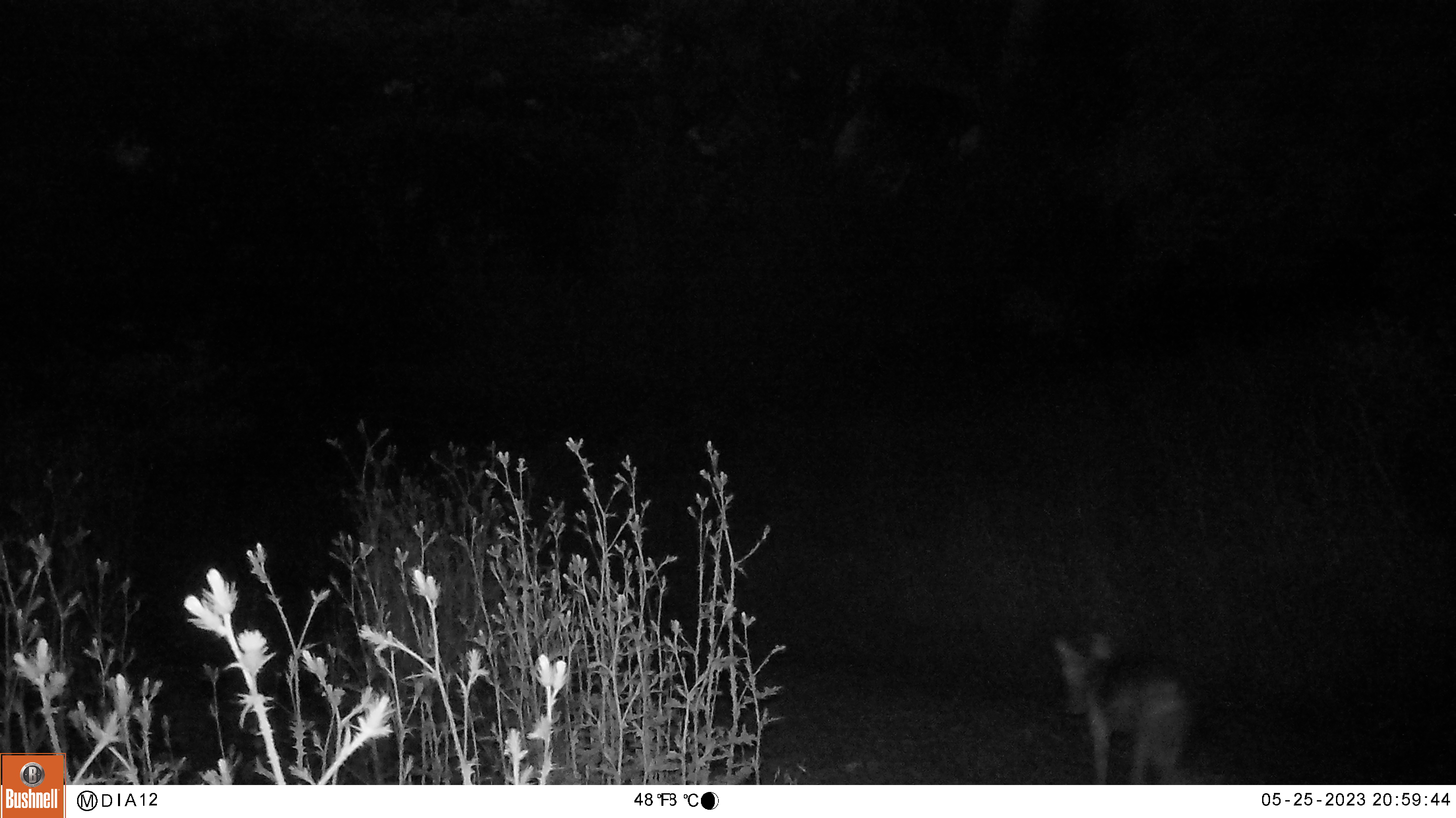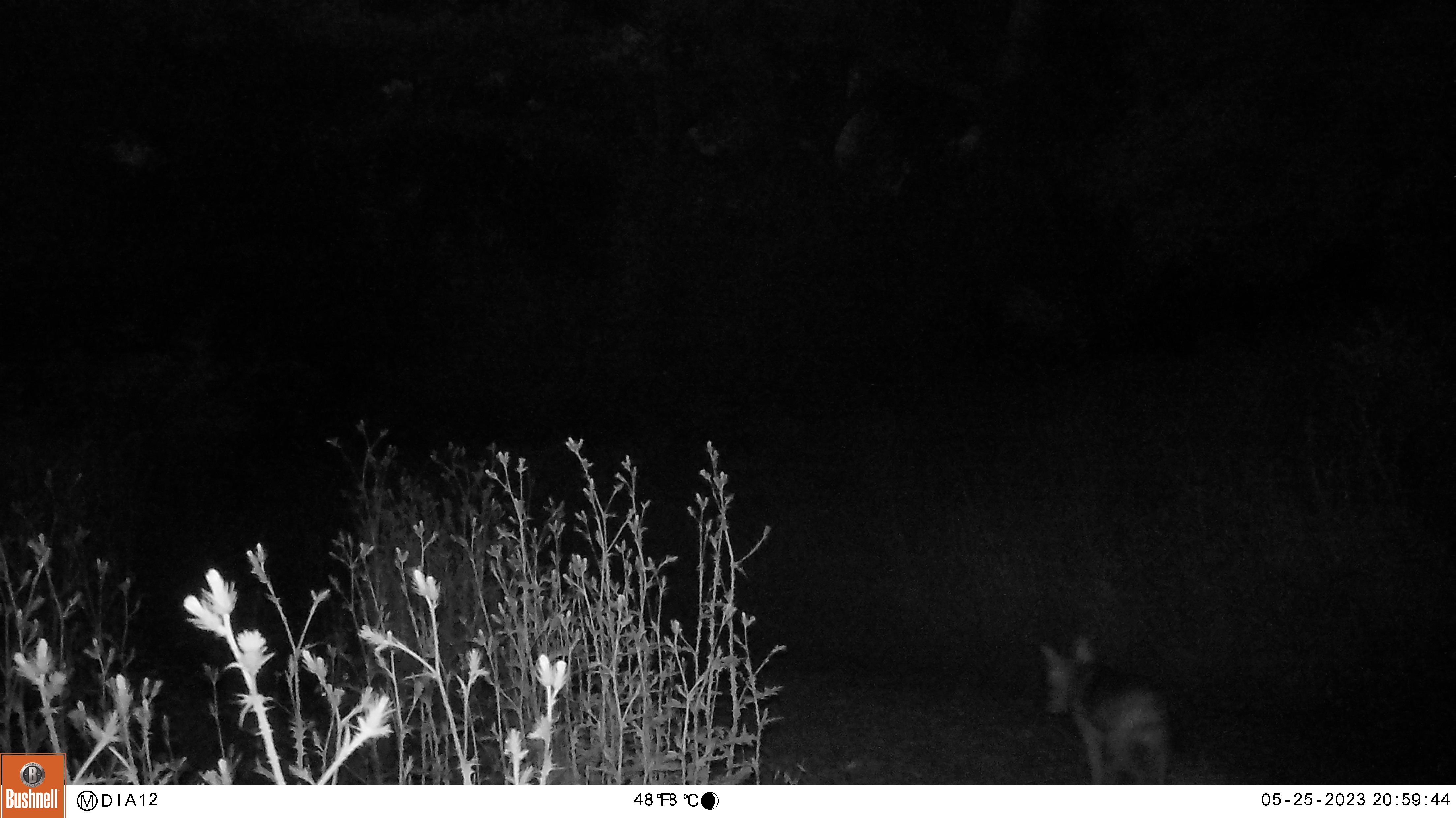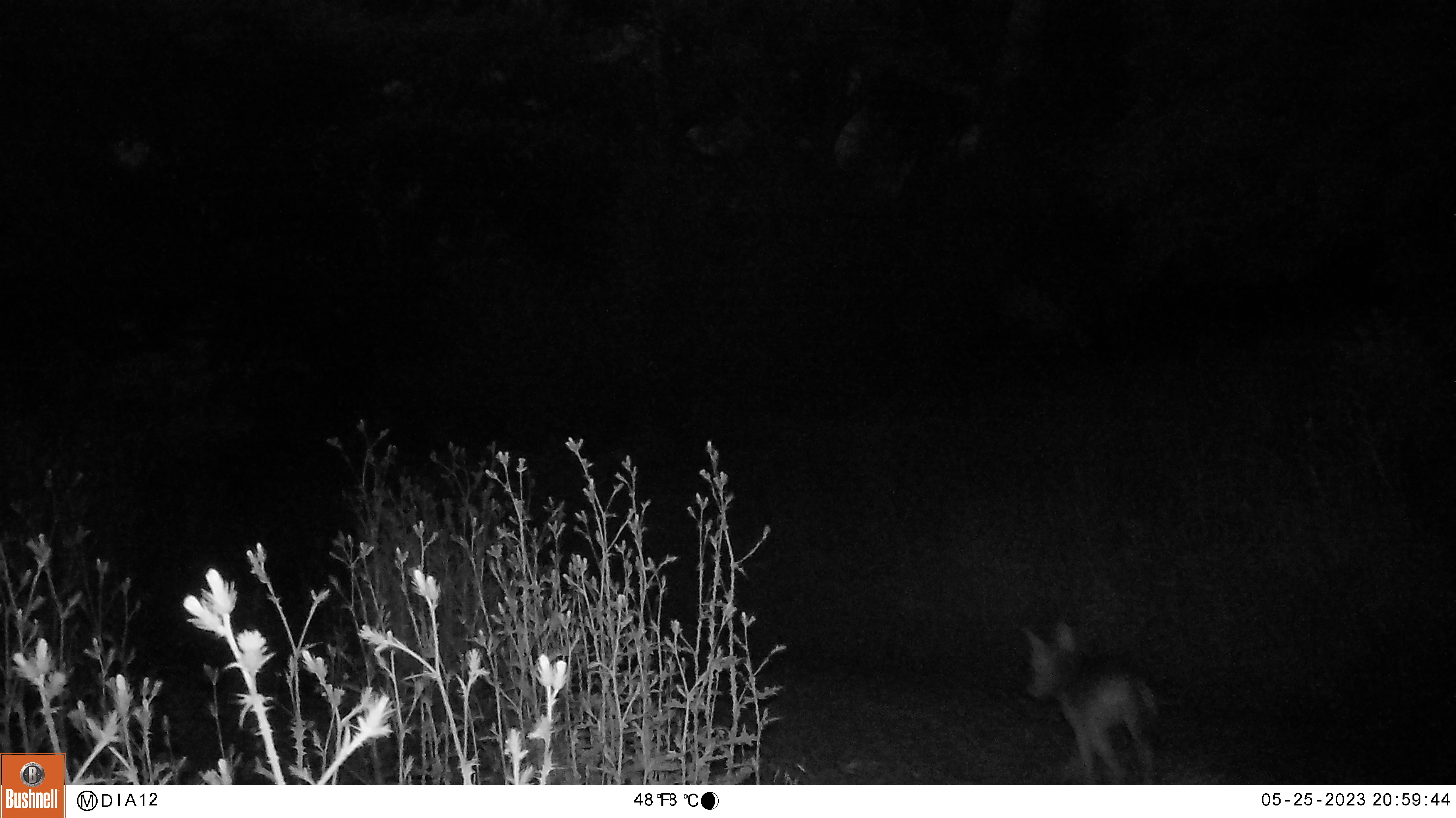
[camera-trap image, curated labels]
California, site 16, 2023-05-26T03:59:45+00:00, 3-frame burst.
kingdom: Animalia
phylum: Chordata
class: Mammalia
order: Carnivora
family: Canidae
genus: Canis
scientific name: Canis latrans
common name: coyote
Coyote (Canis latrans).